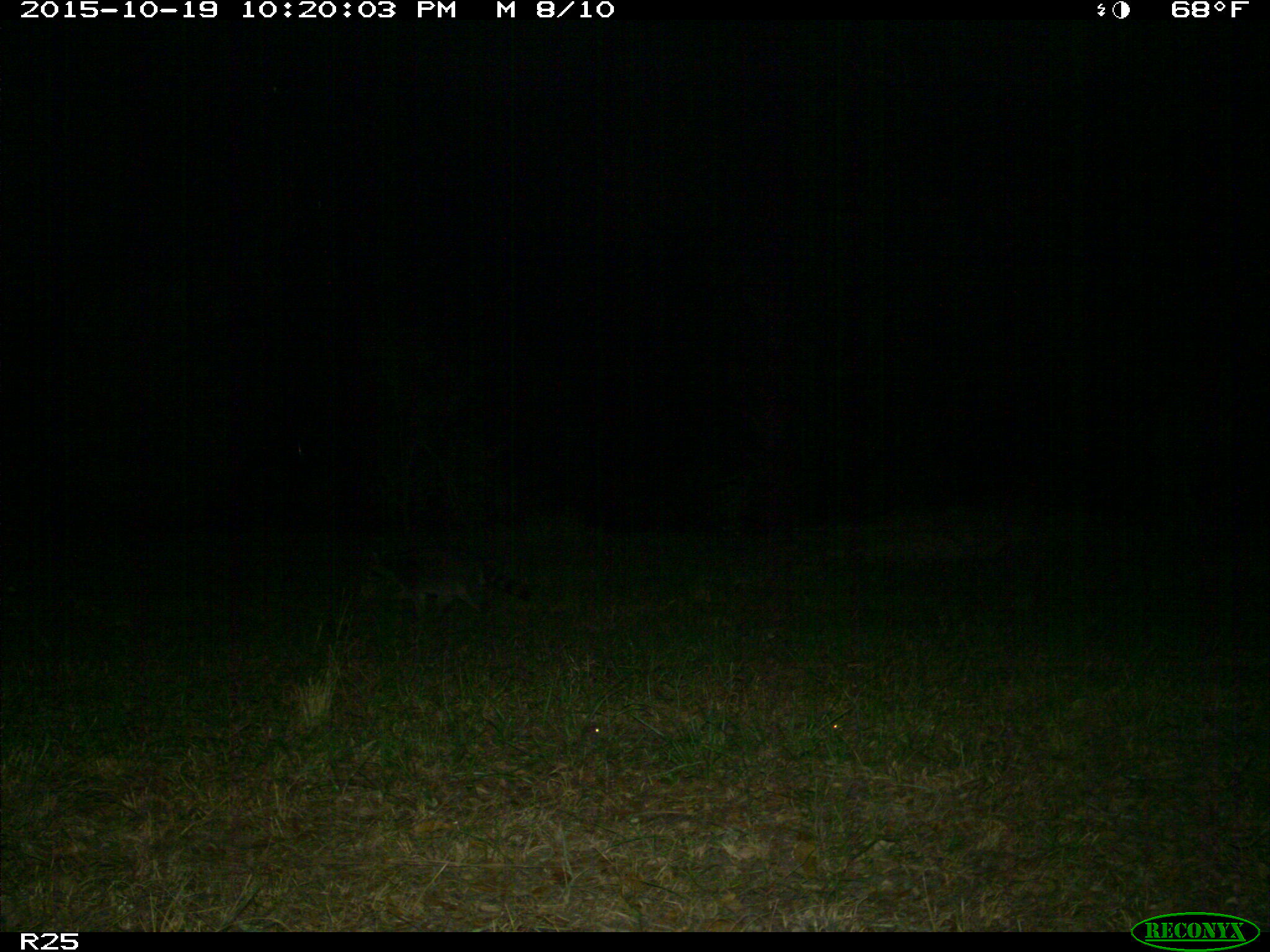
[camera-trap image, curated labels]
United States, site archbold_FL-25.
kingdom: Animalia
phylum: Chordata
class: Mammalia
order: Artiodactyla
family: Bovidae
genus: Bos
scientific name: Bos taurus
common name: domestic cow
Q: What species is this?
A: Bos taurus (domestic cow).